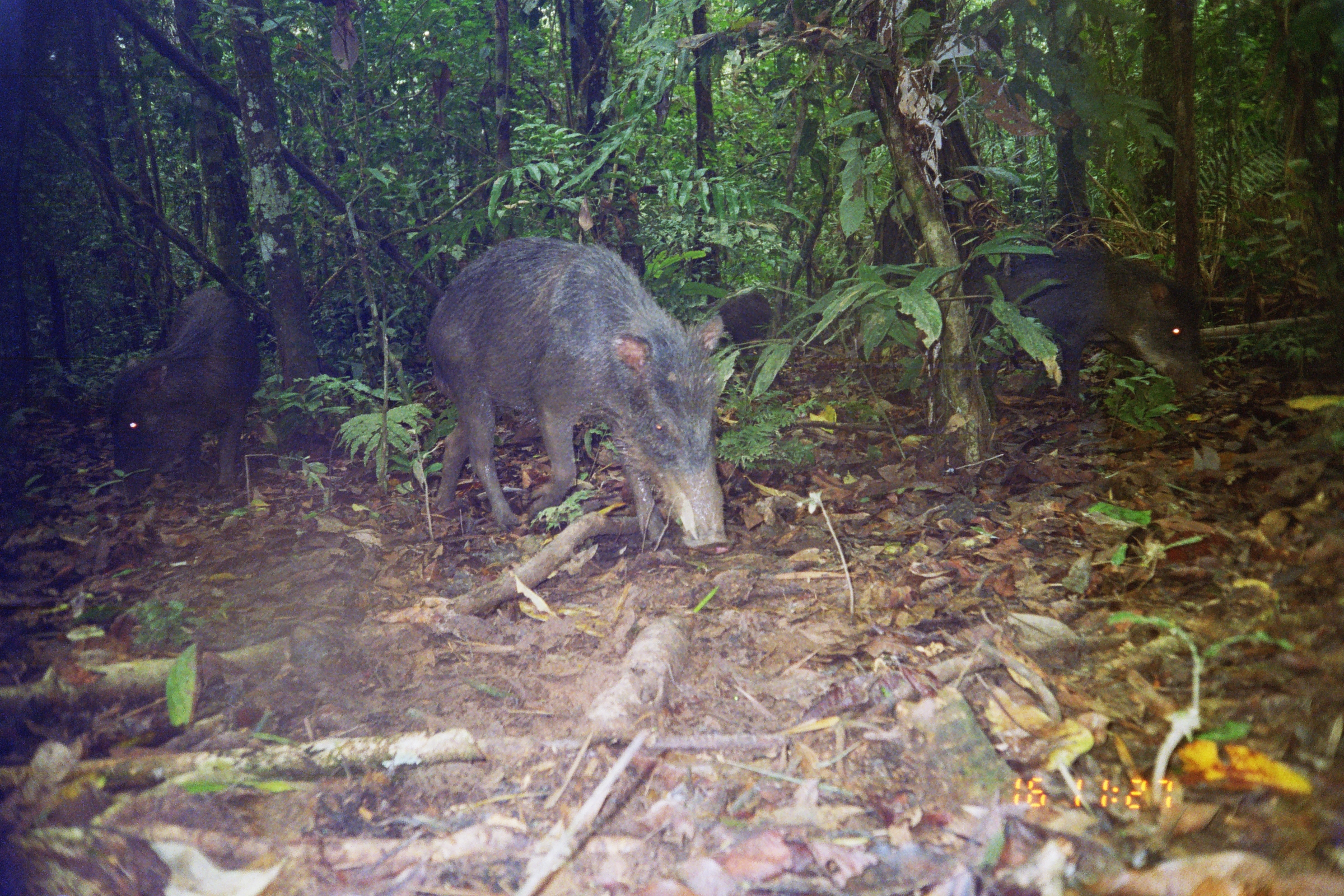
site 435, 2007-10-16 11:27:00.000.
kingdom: Animalia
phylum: Chordata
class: Mammalia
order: Artiodactyla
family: Tayassuidae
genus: Tayassu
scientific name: Tayassu pecari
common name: white-lipped peccary